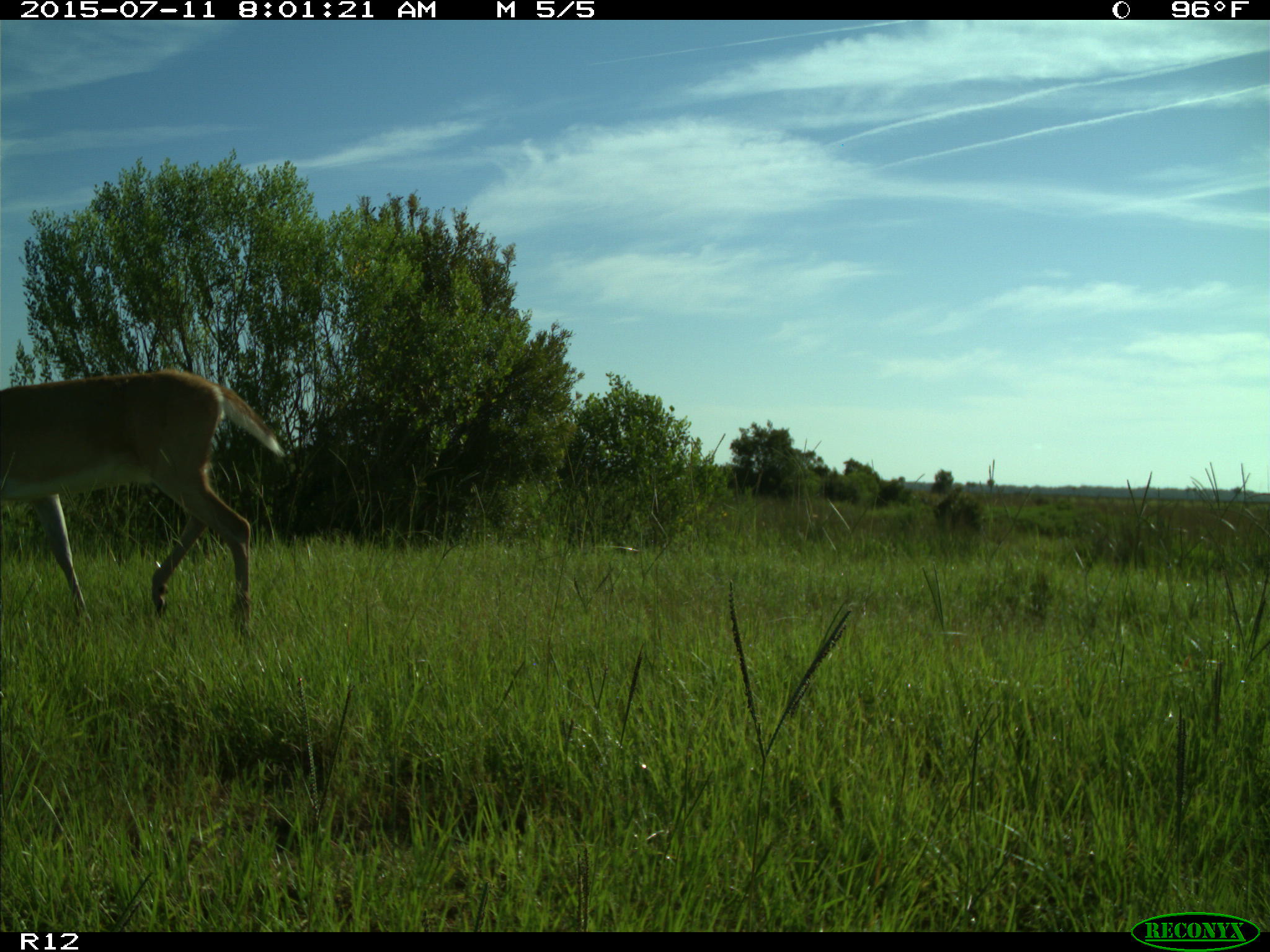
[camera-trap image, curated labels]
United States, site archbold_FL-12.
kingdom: Animalia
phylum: Chordata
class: Mammalia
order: Artiodactyla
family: Cervidae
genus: Odocoileus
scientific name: Odocoileus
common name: deer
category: unidentified deer